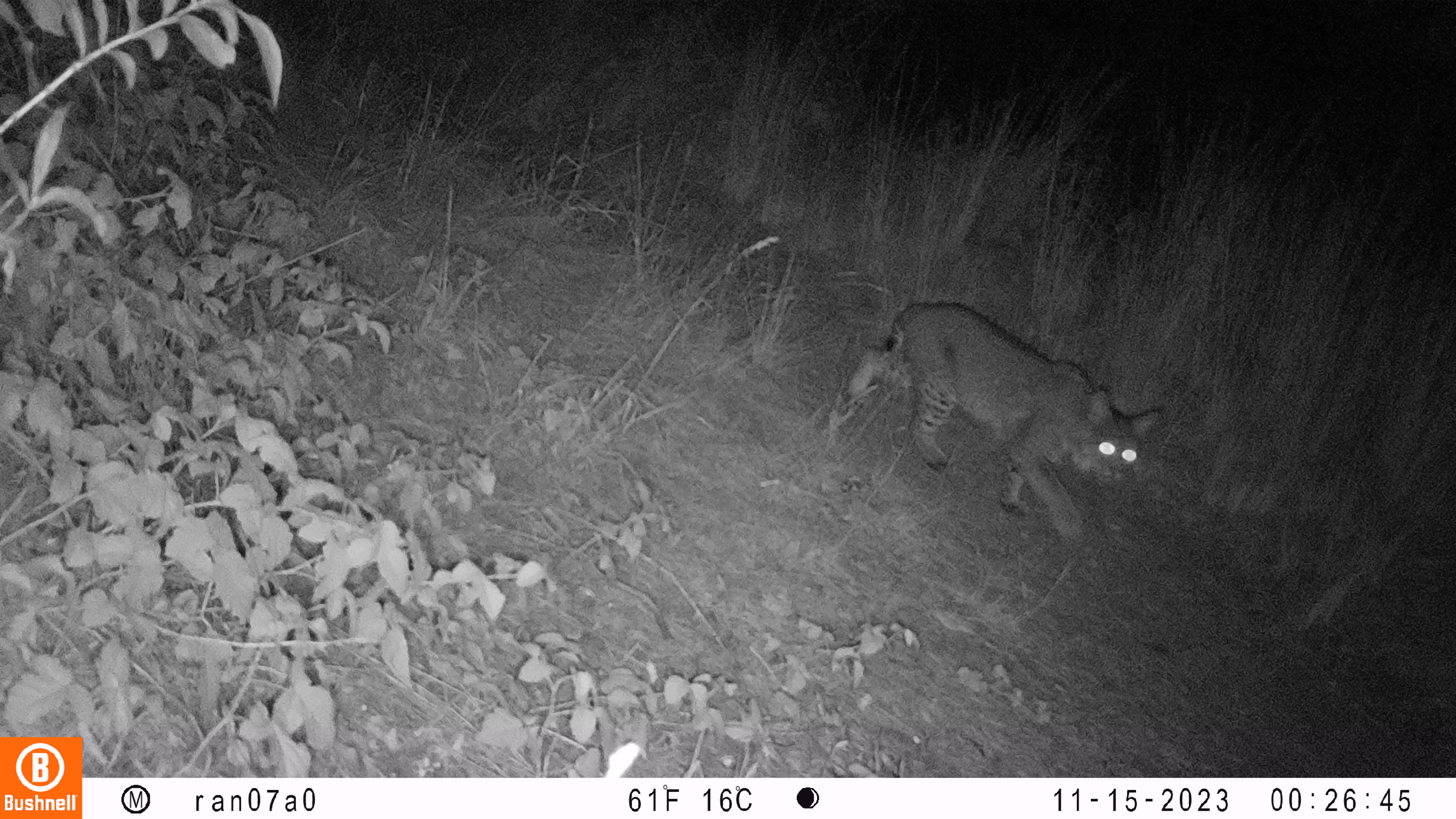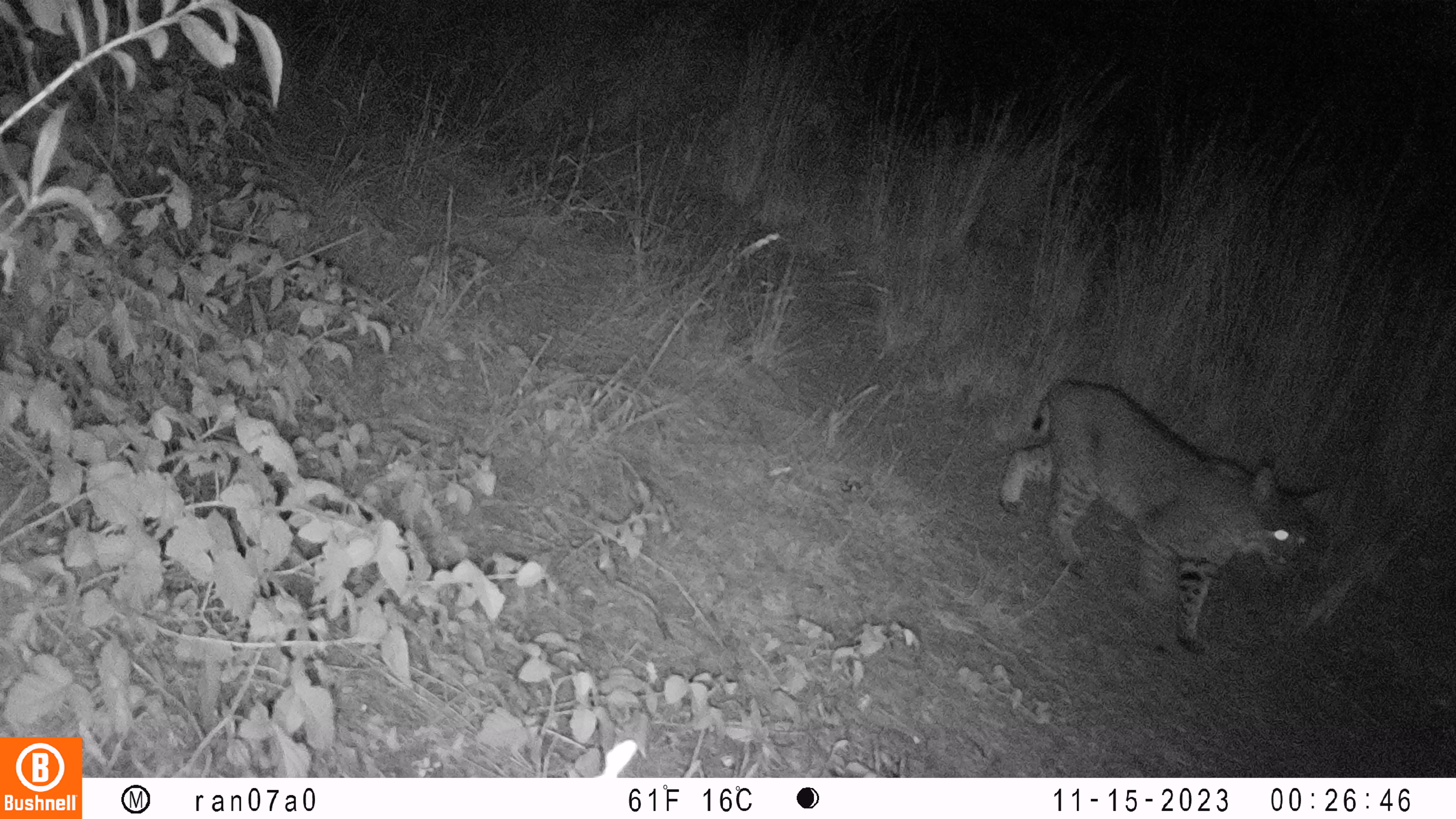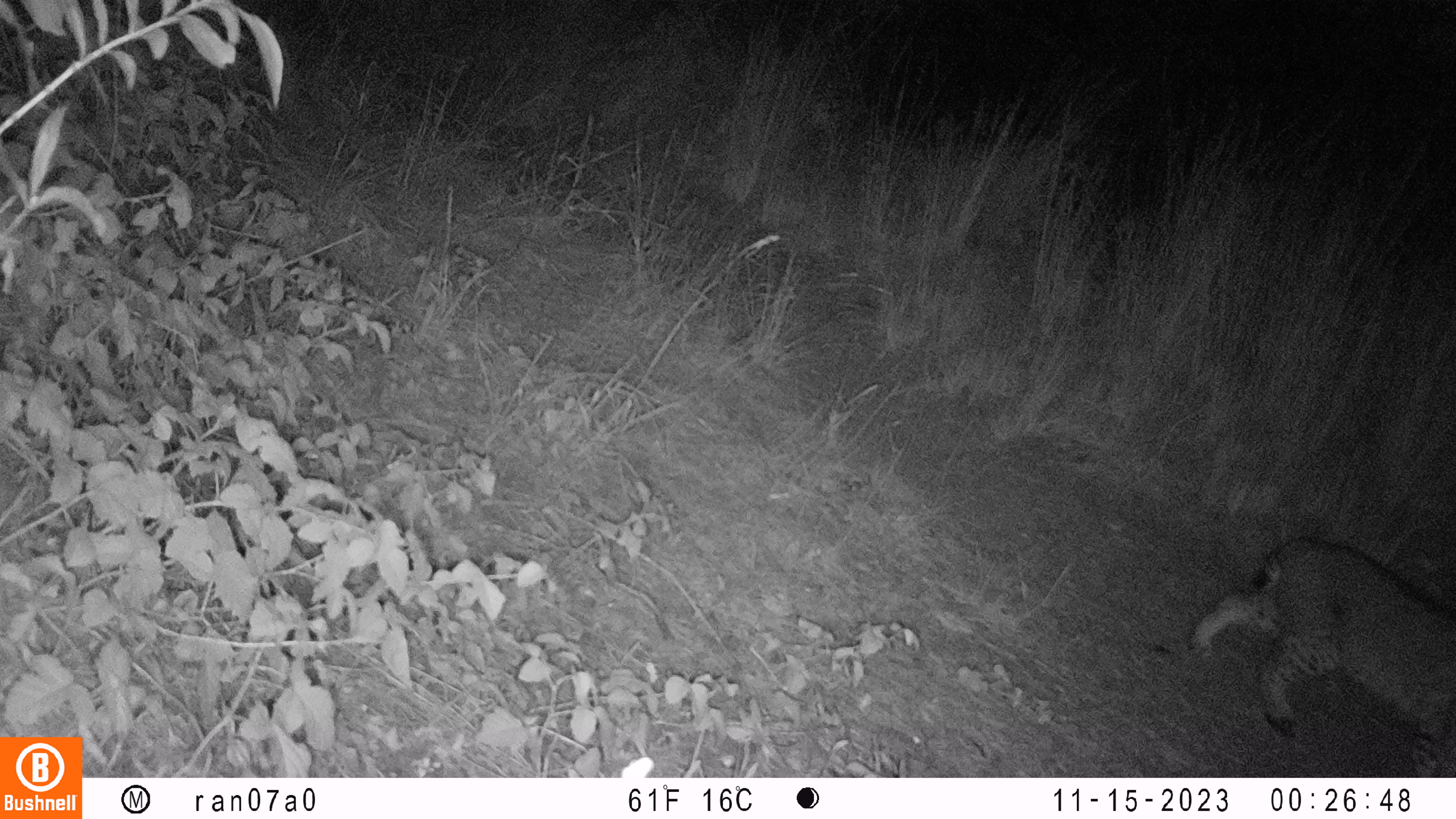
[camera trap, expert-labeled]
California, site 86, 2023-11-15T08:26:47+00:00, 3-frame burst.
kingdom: Animalia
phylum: Chordata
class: Mammalia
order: Carnivora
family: Felidae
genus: Lynx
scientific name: Lynx rufus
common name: bobcat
Bobcat (Lynx rufus).